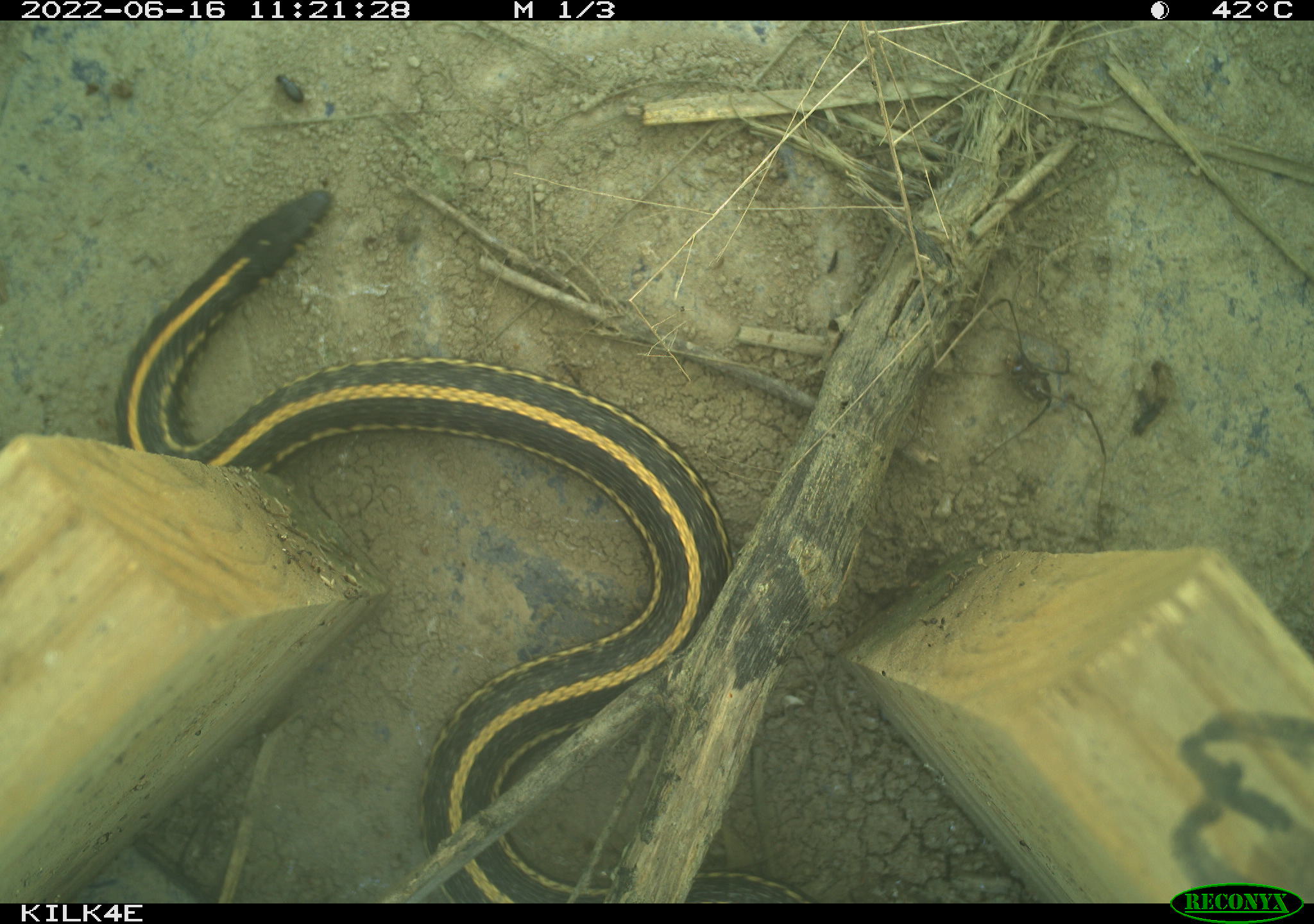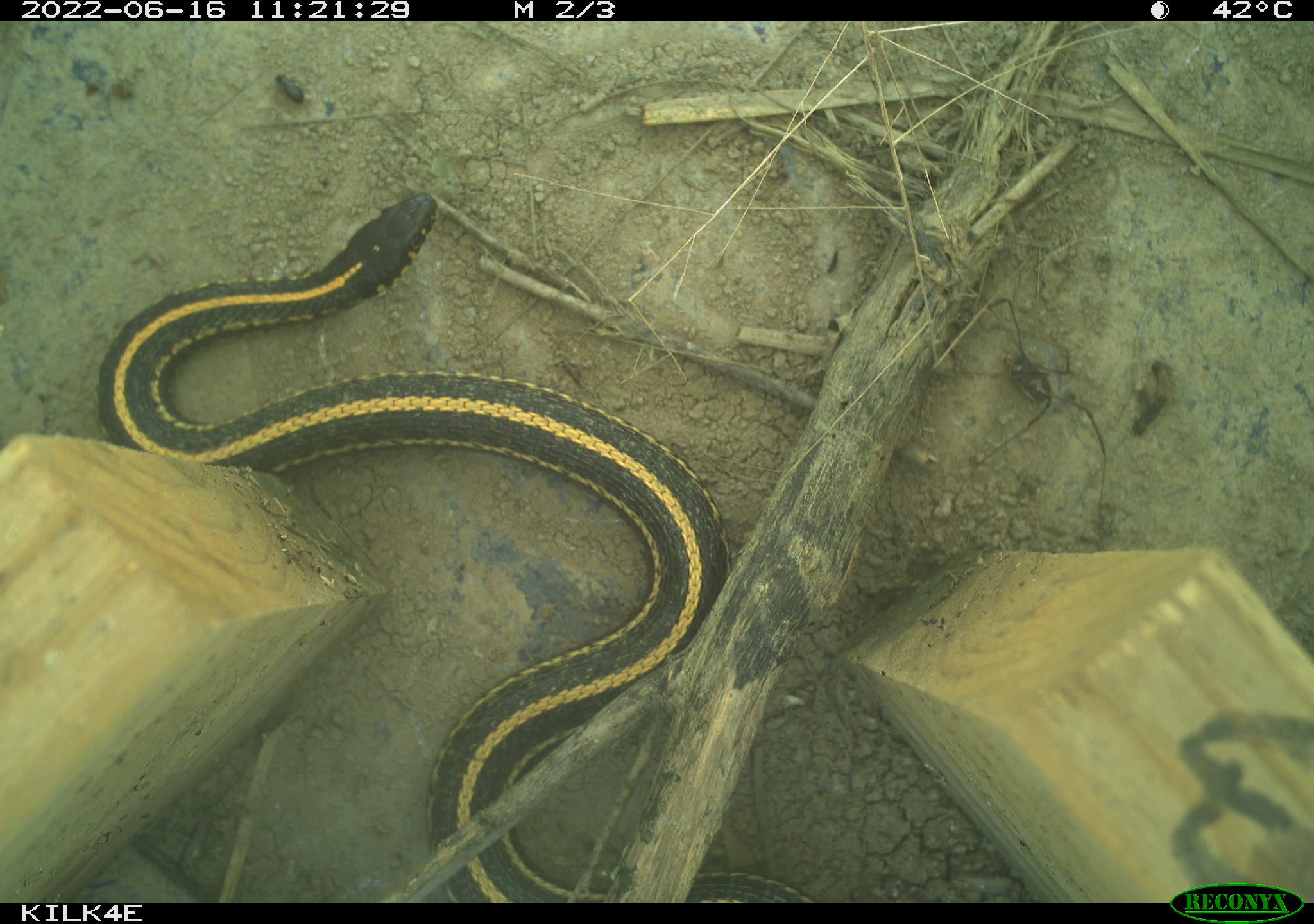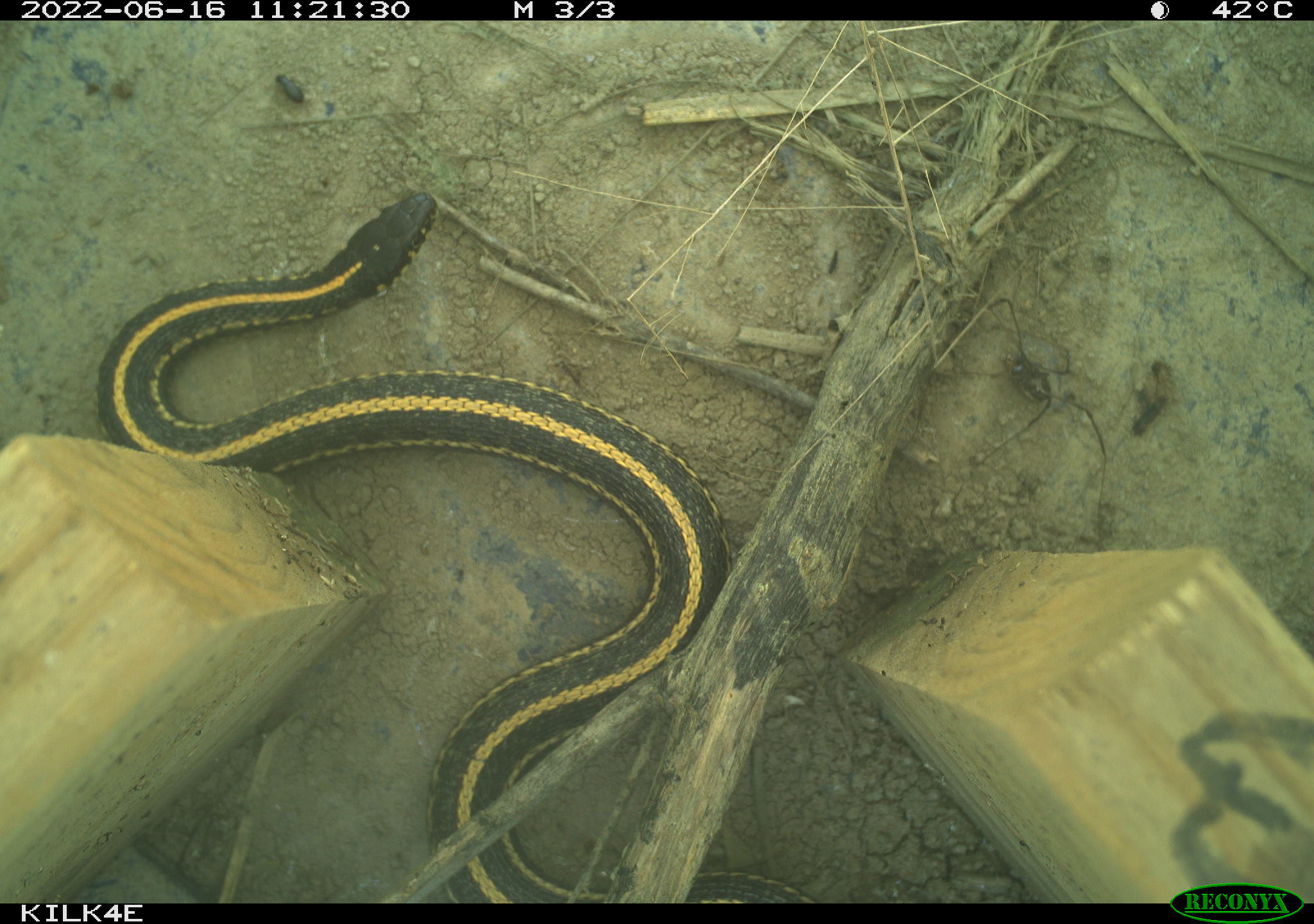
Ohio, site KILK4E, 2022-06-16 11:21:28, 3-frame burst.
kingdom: Animalia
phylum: Chordata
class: Reptilia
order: Squamata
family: Colubridae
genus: Thamnophis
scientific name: Thamnophis radix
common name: plains gartersnake